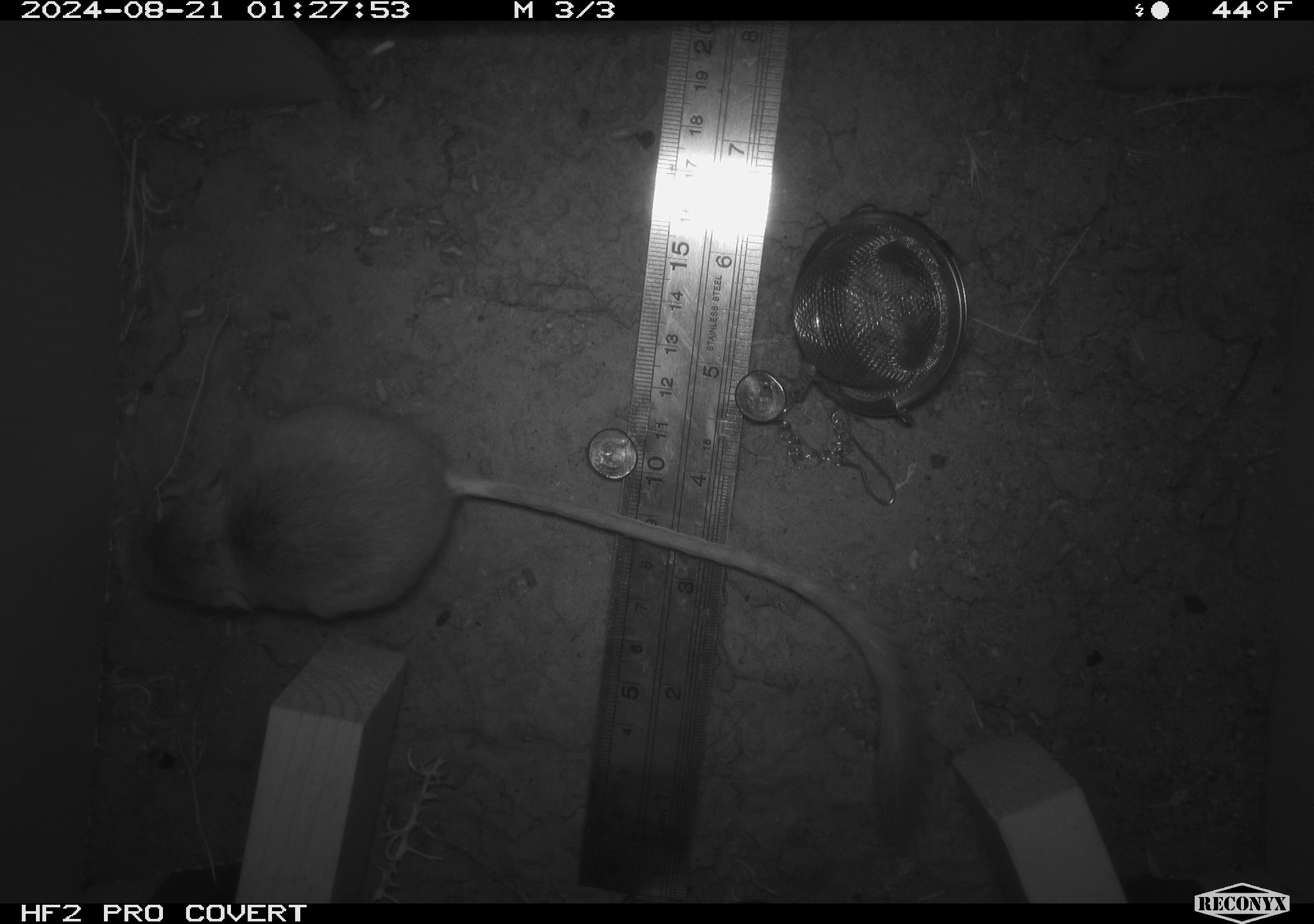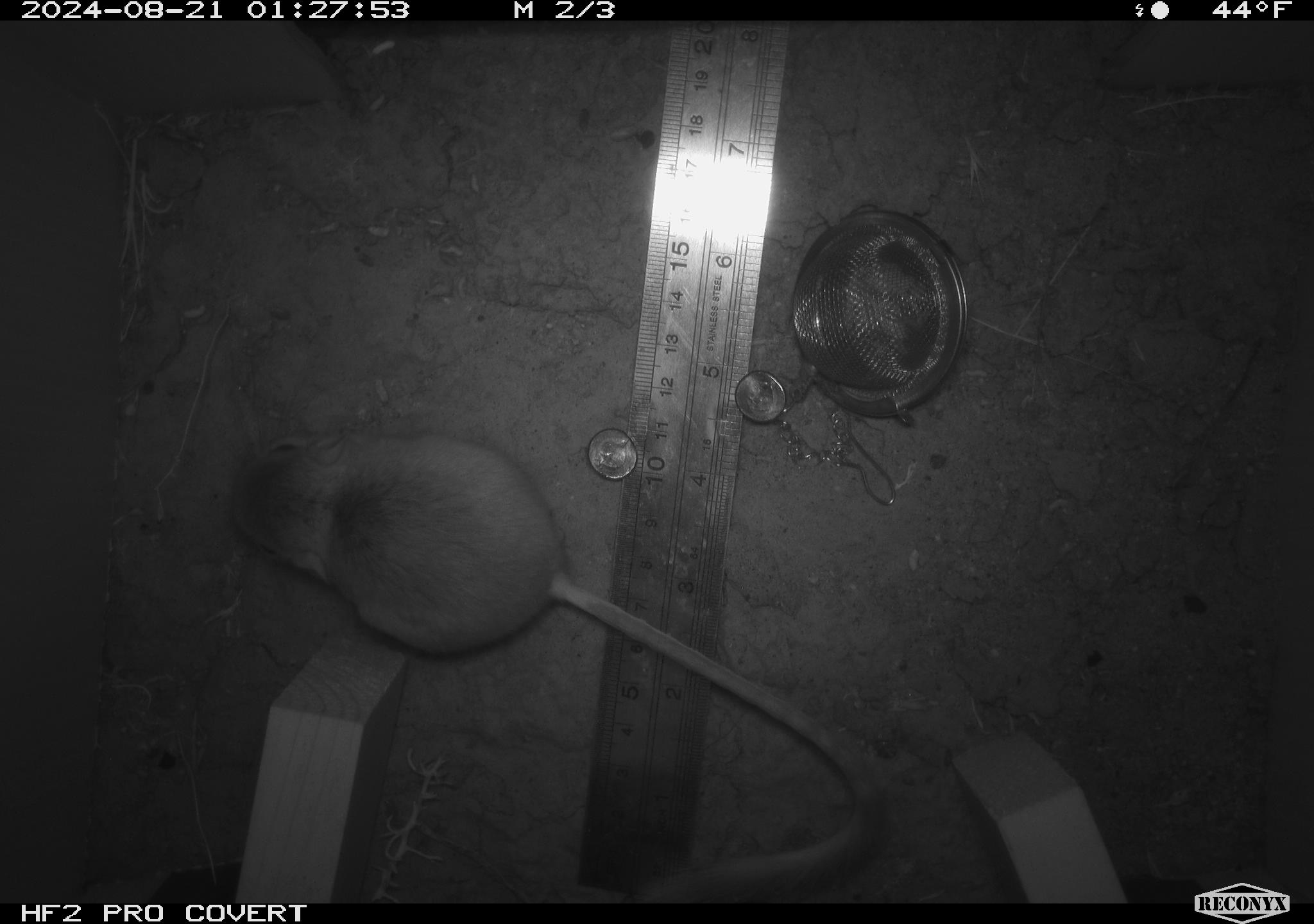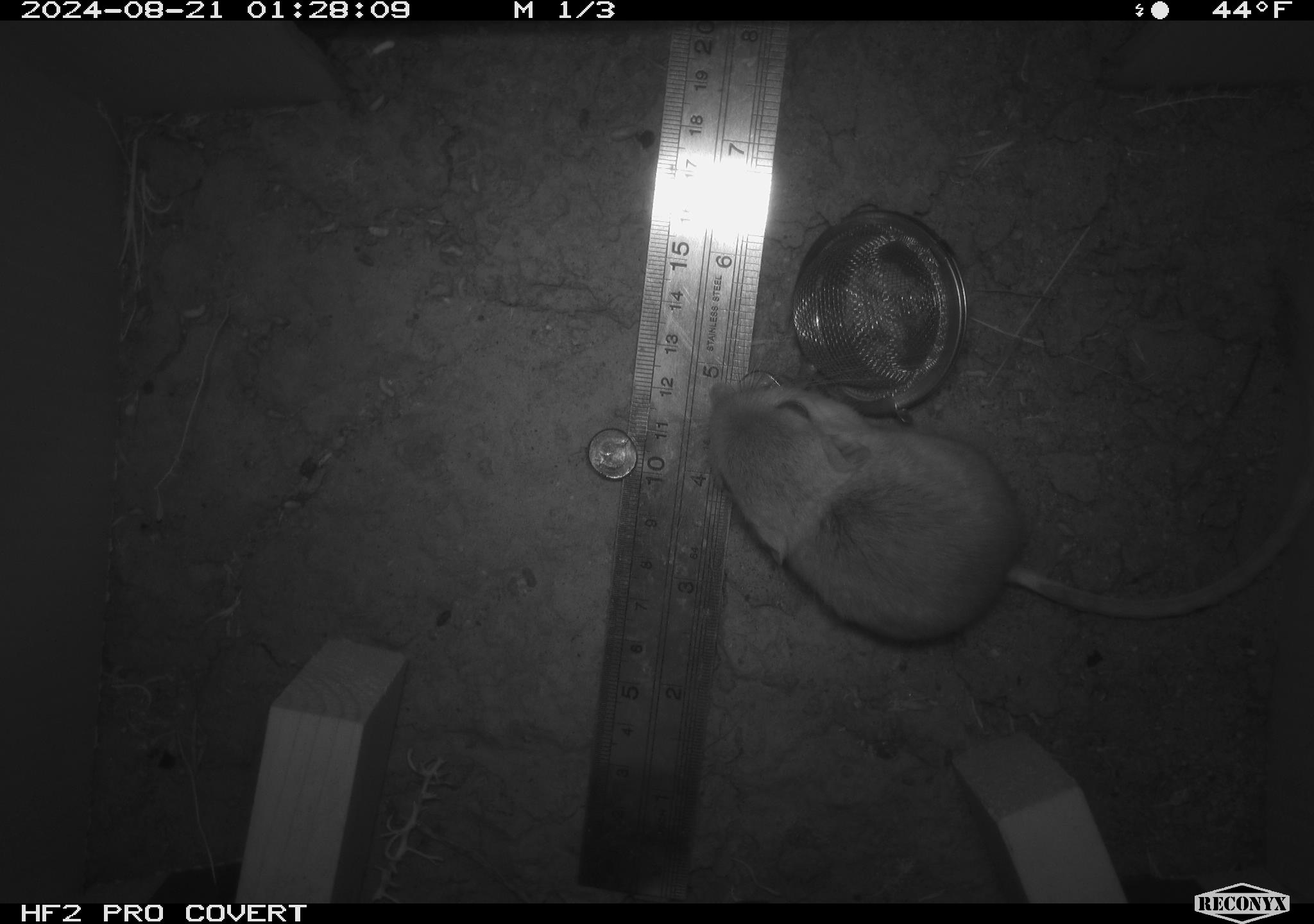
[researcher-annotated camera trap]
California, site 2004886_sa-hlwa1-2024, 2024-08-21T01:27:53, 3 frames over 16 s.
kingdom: Animalia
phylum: Chordata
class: Mammalia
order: Rodentia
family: Heteromyidae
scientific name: Heteromyidae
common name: kangaroo rats and pocket mice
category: heteromyidae family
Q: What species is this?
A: Heteromyidae family (kangaroo rats and pocket mice) (Heteromyidae).